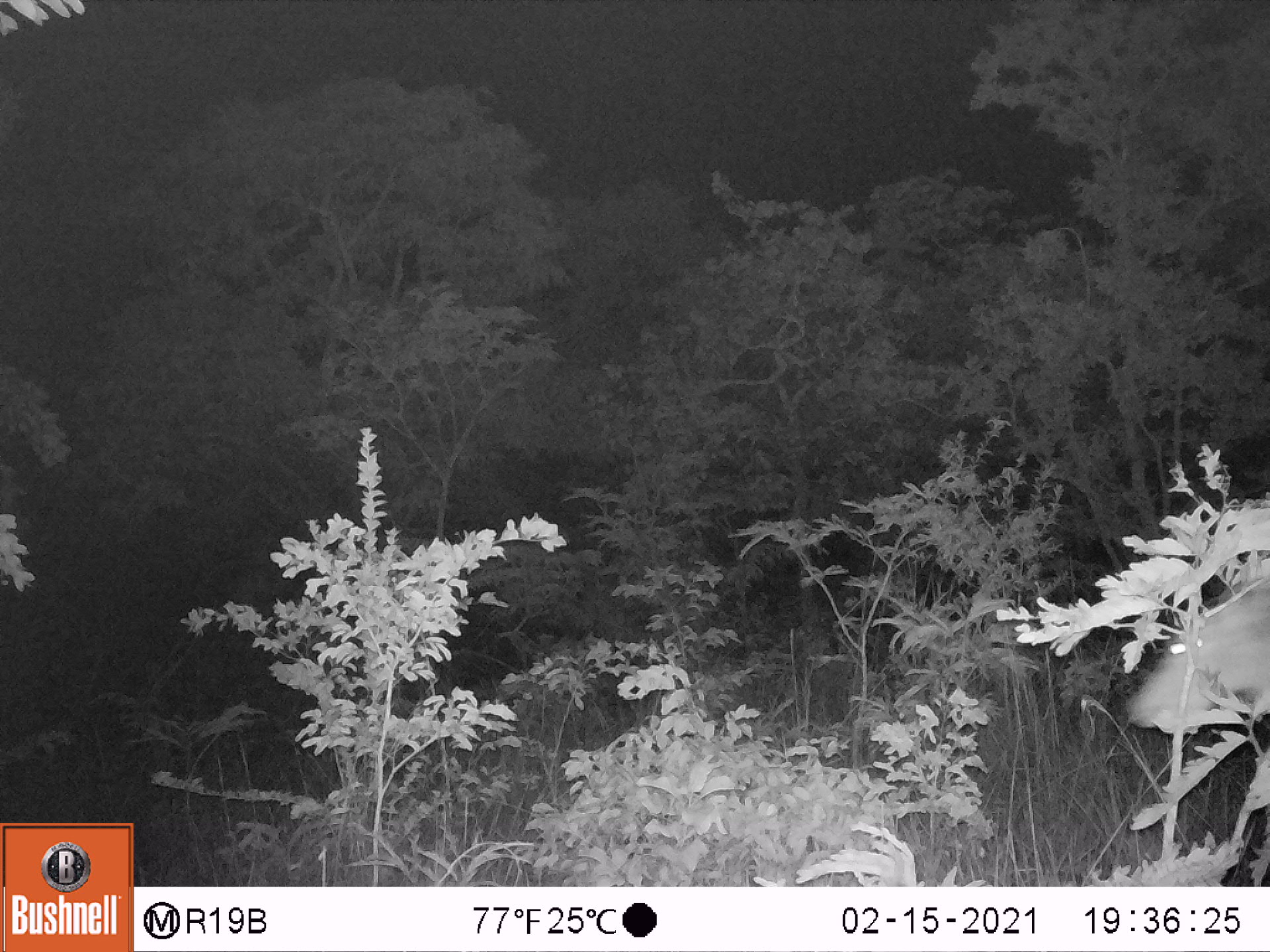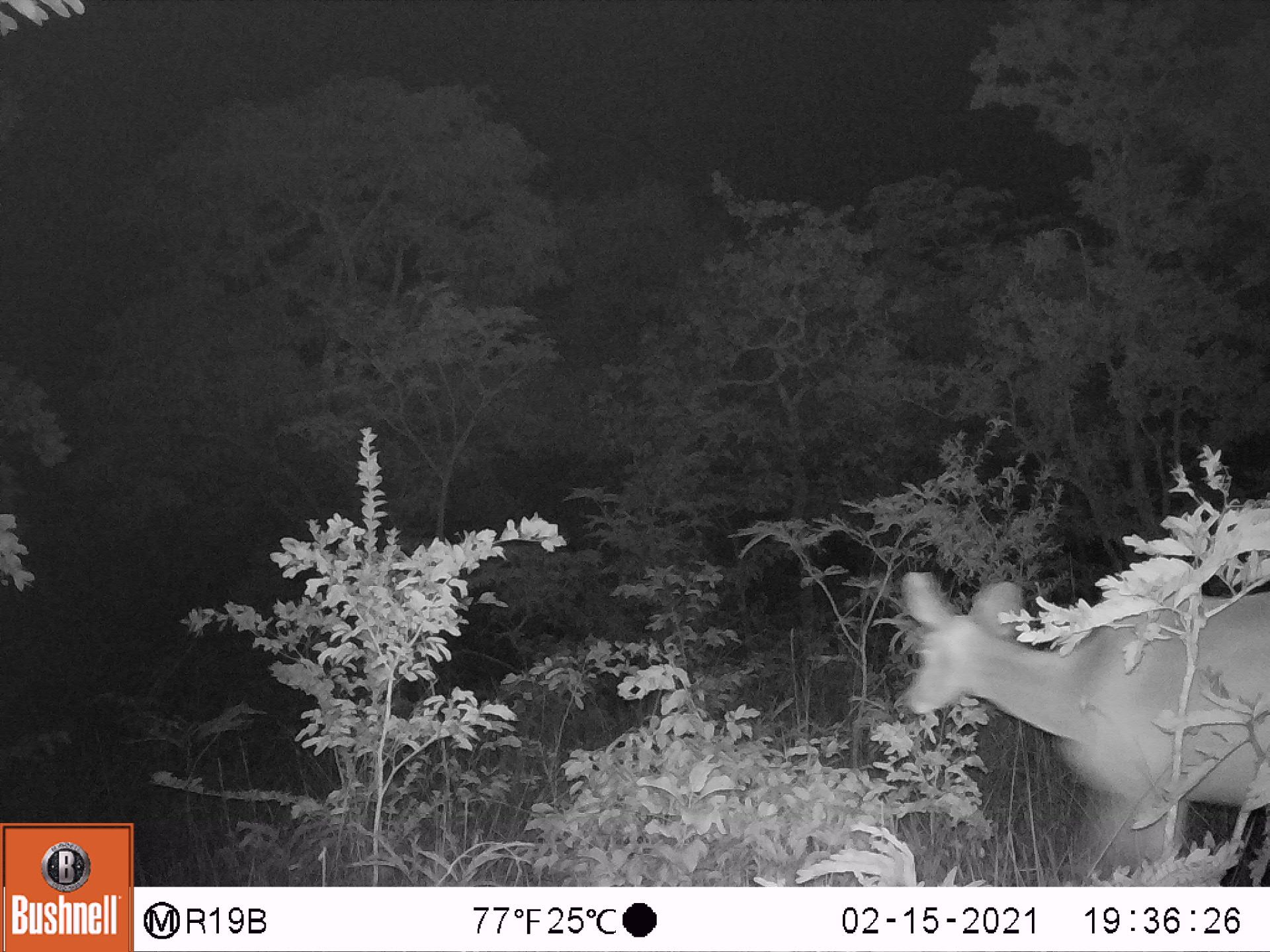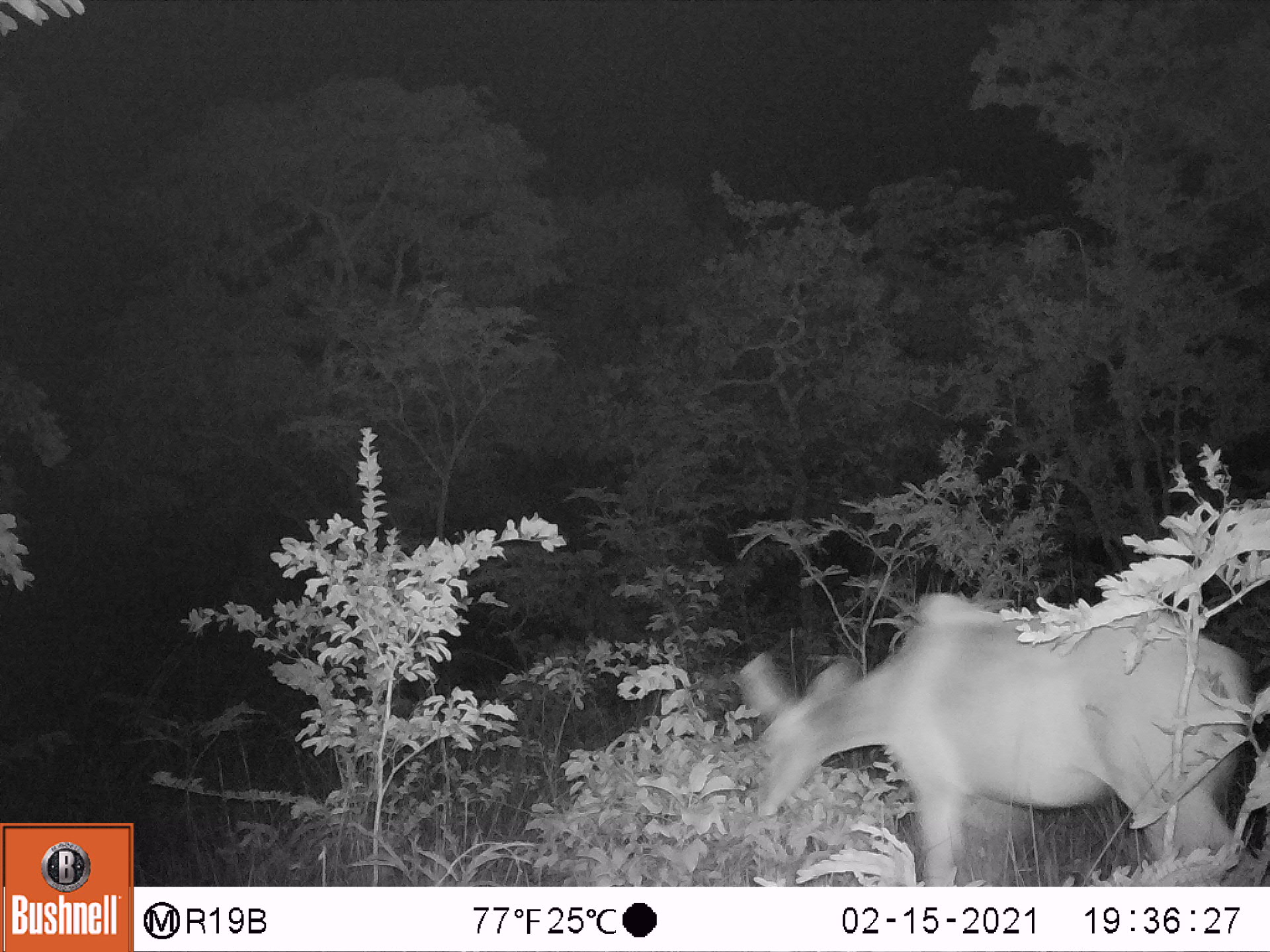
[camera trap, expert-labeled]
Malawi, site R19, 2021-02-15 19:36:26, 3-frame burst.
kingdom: Animalia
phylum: Chordata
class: Mammalia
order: Artiodactyla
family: Bovidae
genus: Tragelaphus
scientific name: Tragelaphus strepsiceros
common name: greater kudu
Greater kudu (Tragelaphus strepsiceros), count 1.